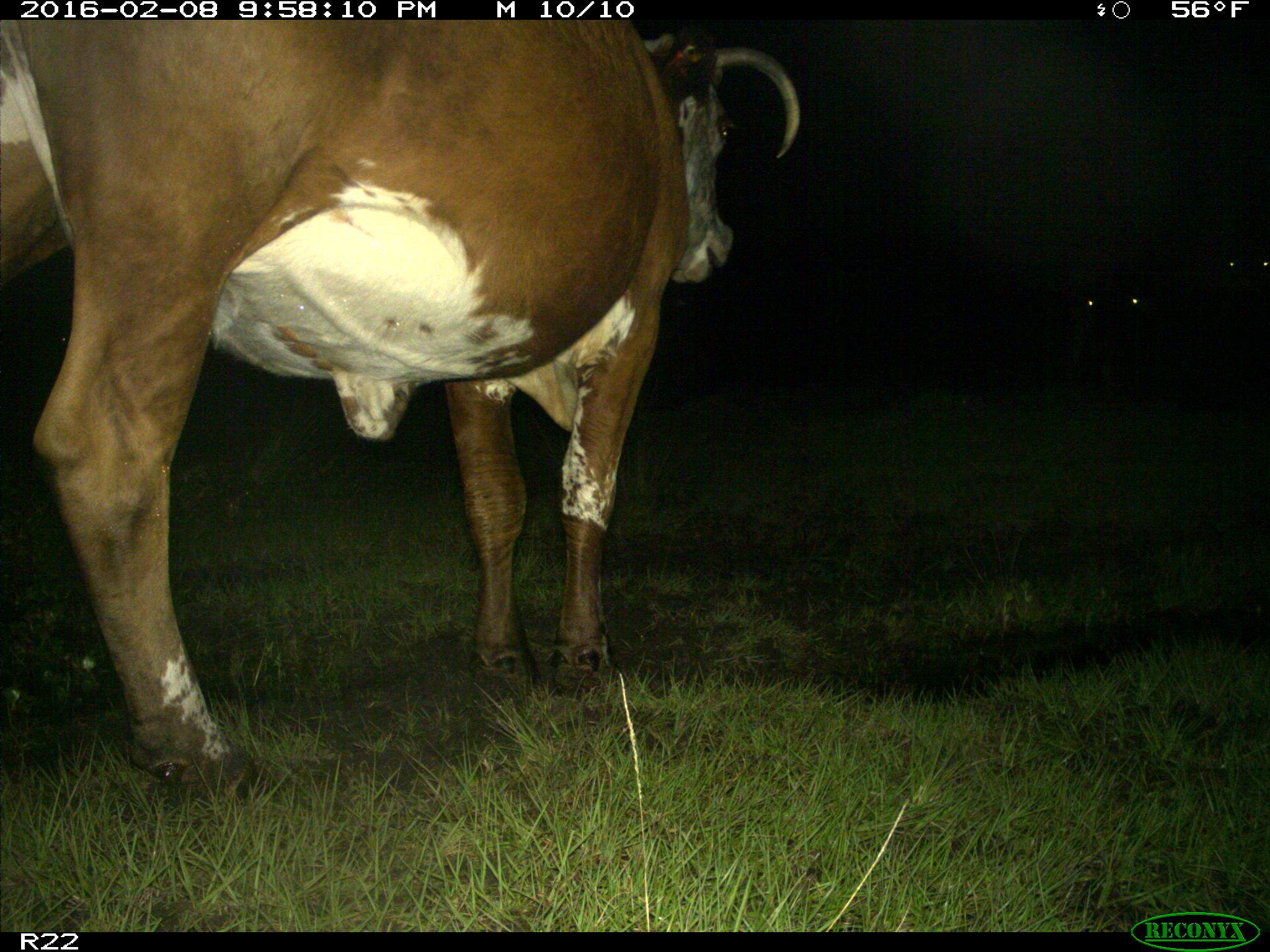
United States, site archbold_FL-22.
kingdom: Animalia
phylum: Chordata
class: Mammalia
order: Artiodactyla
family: Bovidae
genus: Bos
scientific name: Bos taurus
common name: domestic cow